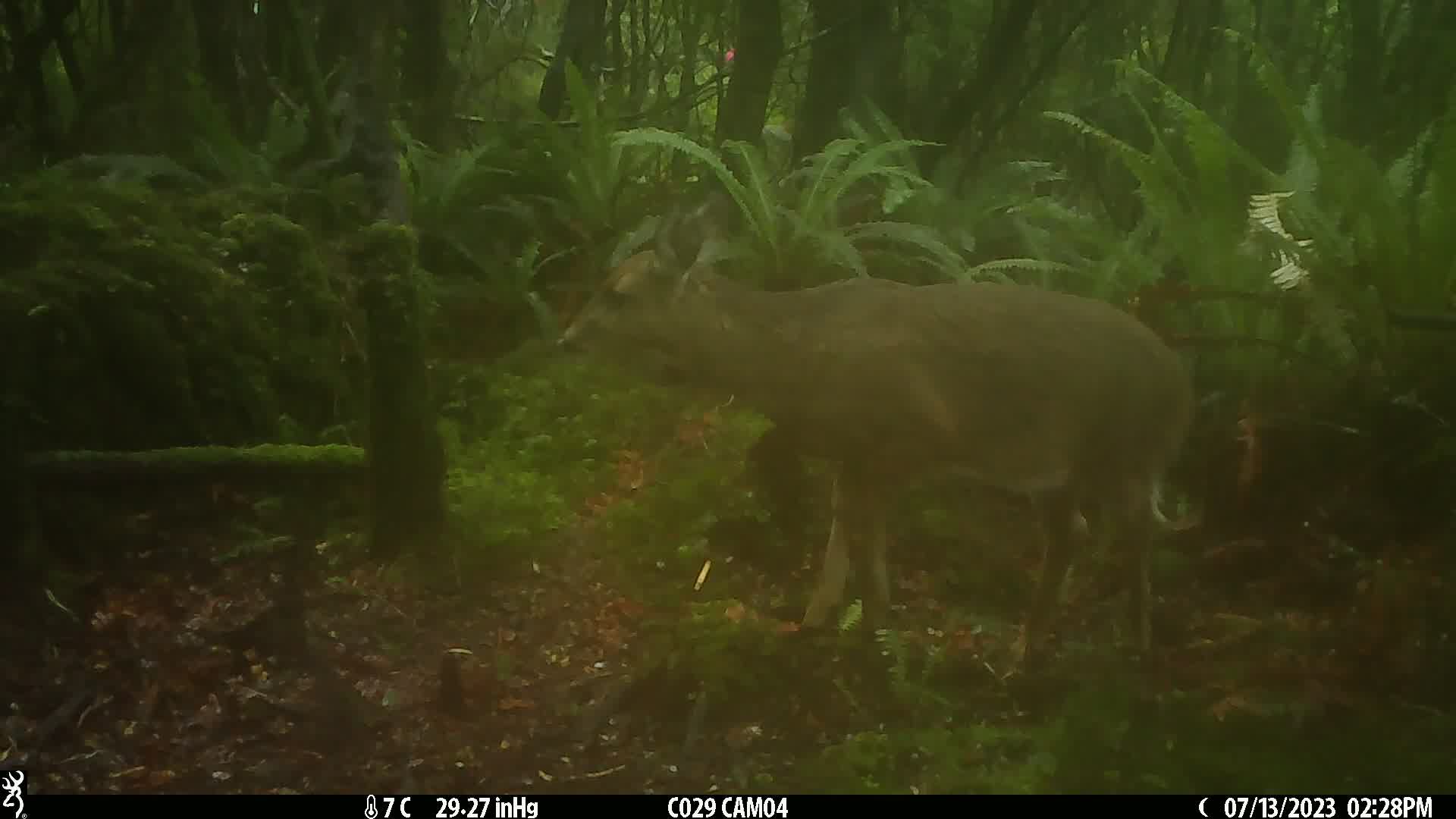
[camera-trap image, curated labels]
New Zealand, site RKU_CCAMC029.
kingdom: Animalia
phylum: Chordata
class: Mammalia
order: Artiodactyla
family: Cervidae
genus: Odocoileus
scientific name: Odocoileus virginianus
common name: white-tailed deer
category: white tailed deer